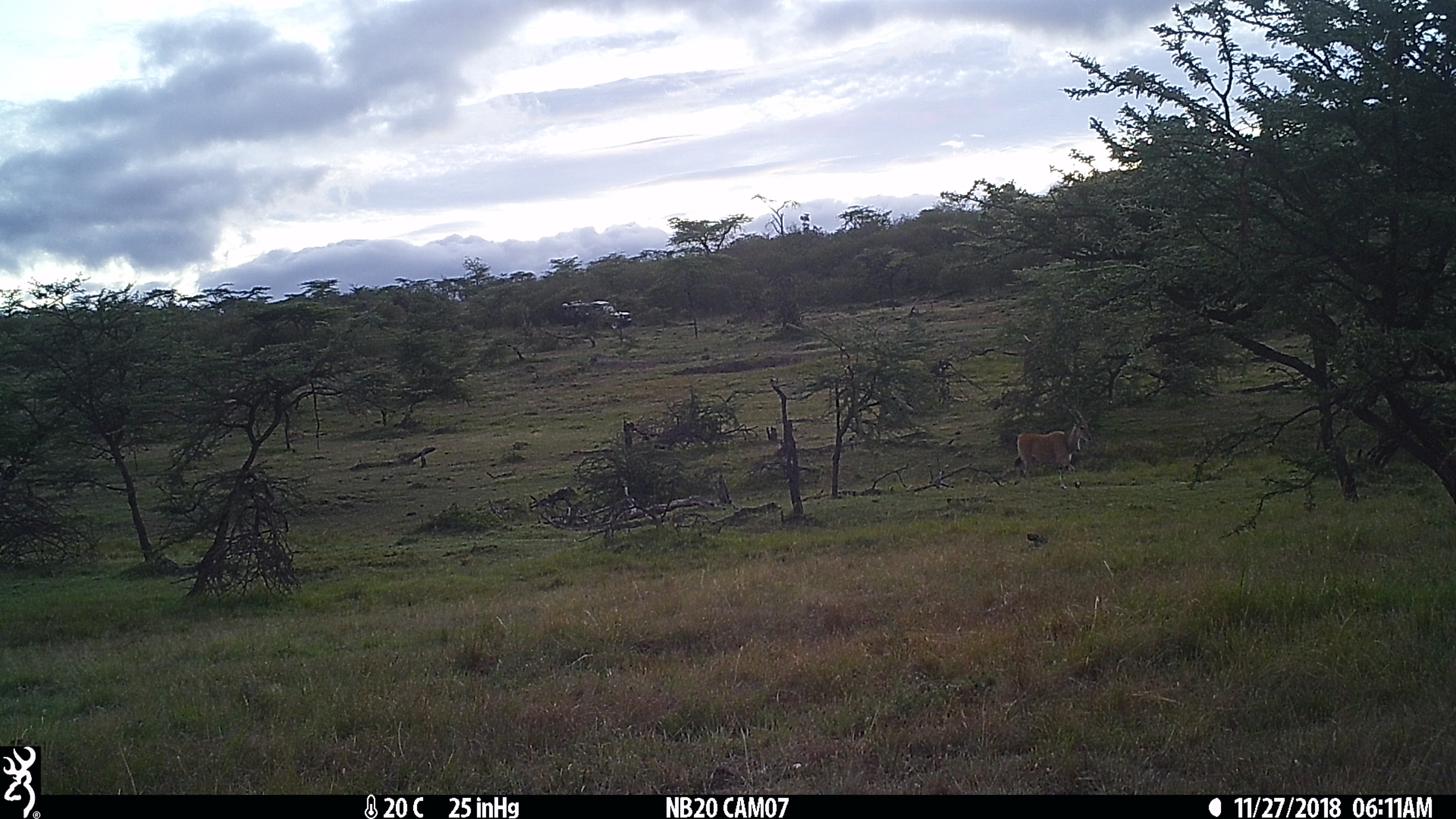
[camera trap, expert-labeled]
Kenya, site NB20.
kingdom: Animalia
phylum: Chordata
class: Mammalia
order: Artiodactyla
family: Bovidae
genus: Tragelaphus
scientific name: Tragelaphus oryx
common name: eland